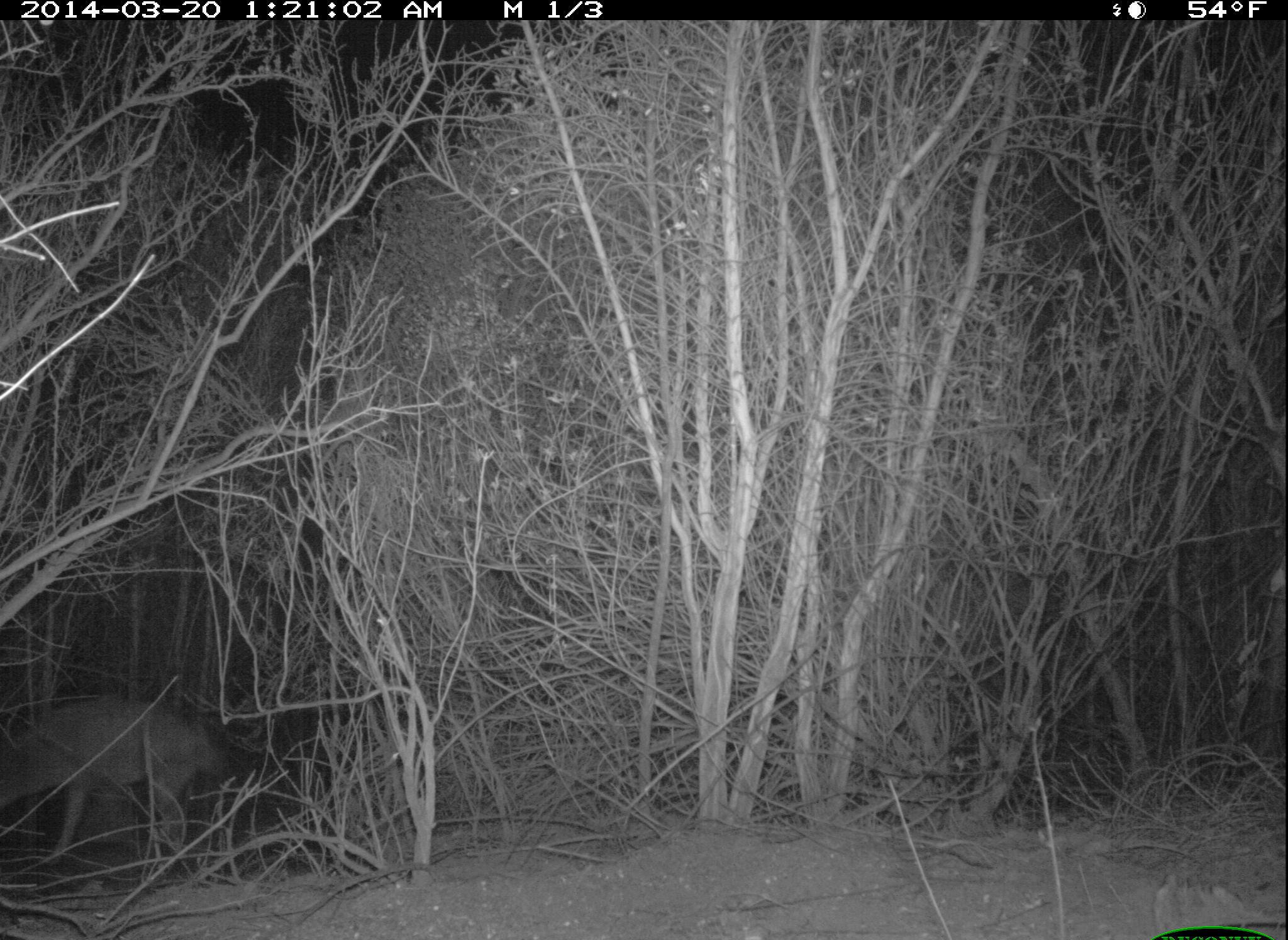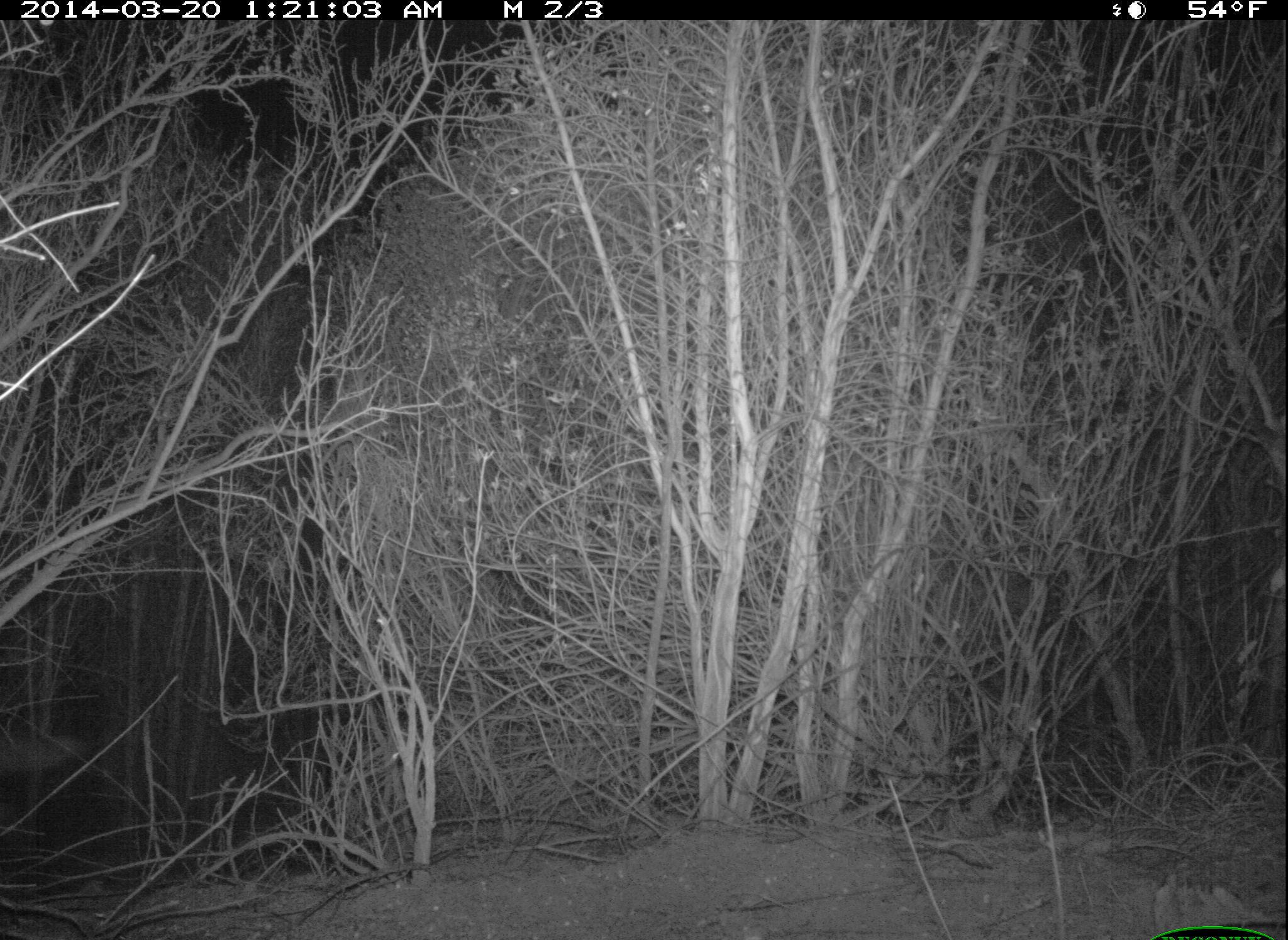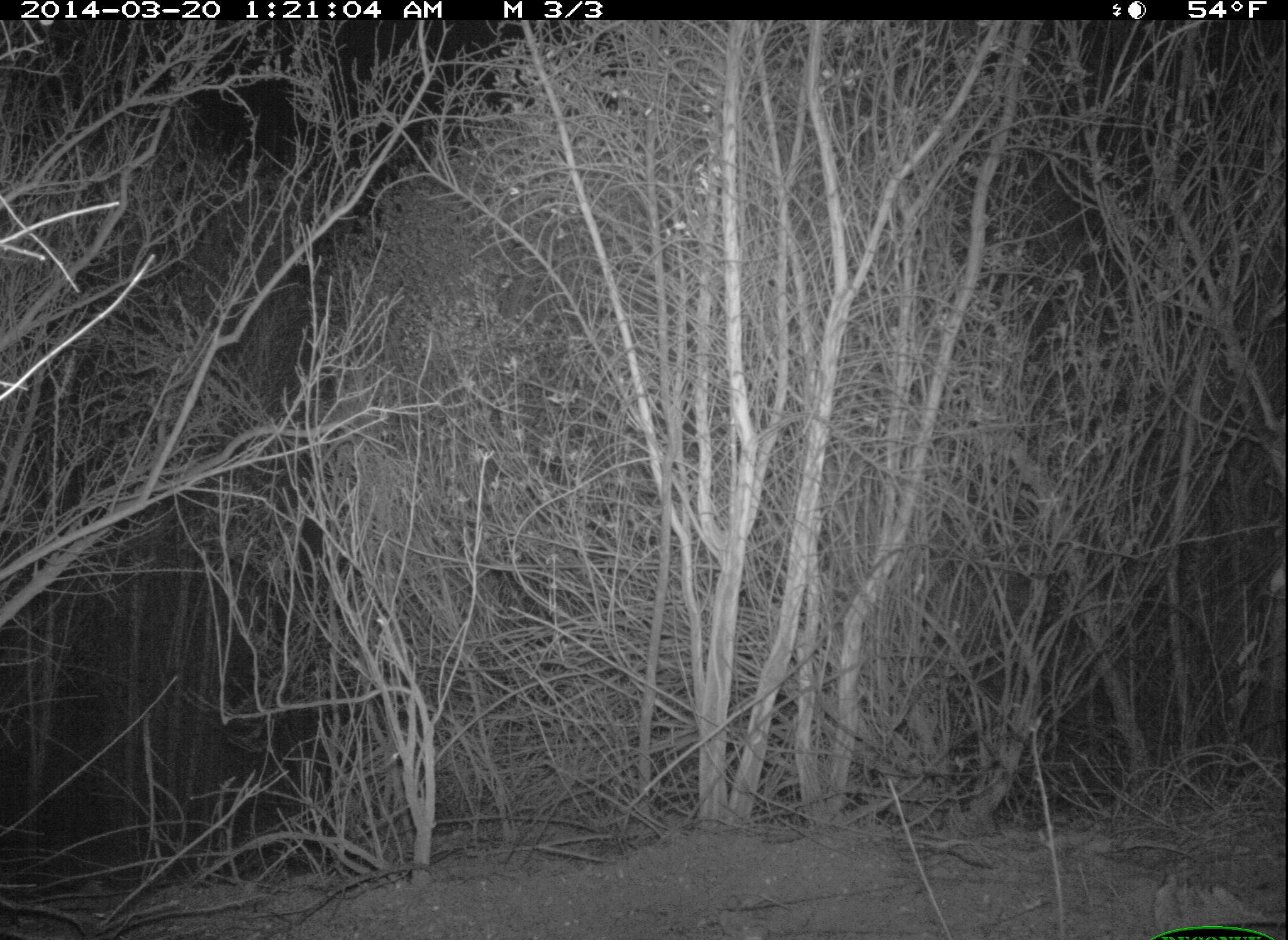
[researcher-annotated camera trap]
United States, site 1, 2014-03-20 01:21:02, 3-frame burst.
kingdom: Animalia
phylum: Chordata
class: Mammalia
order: Carnivora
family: Canidae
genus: Canis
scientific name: Canis latrans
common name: coyote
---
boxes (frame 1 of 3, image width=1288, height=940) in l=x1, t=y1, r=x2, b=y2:
coyote: l=0, t=695, r=228, b=866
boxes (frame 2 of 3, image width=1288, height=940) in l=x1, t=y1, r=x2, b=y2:
coyote: l=0, t=735, r=85, b=775